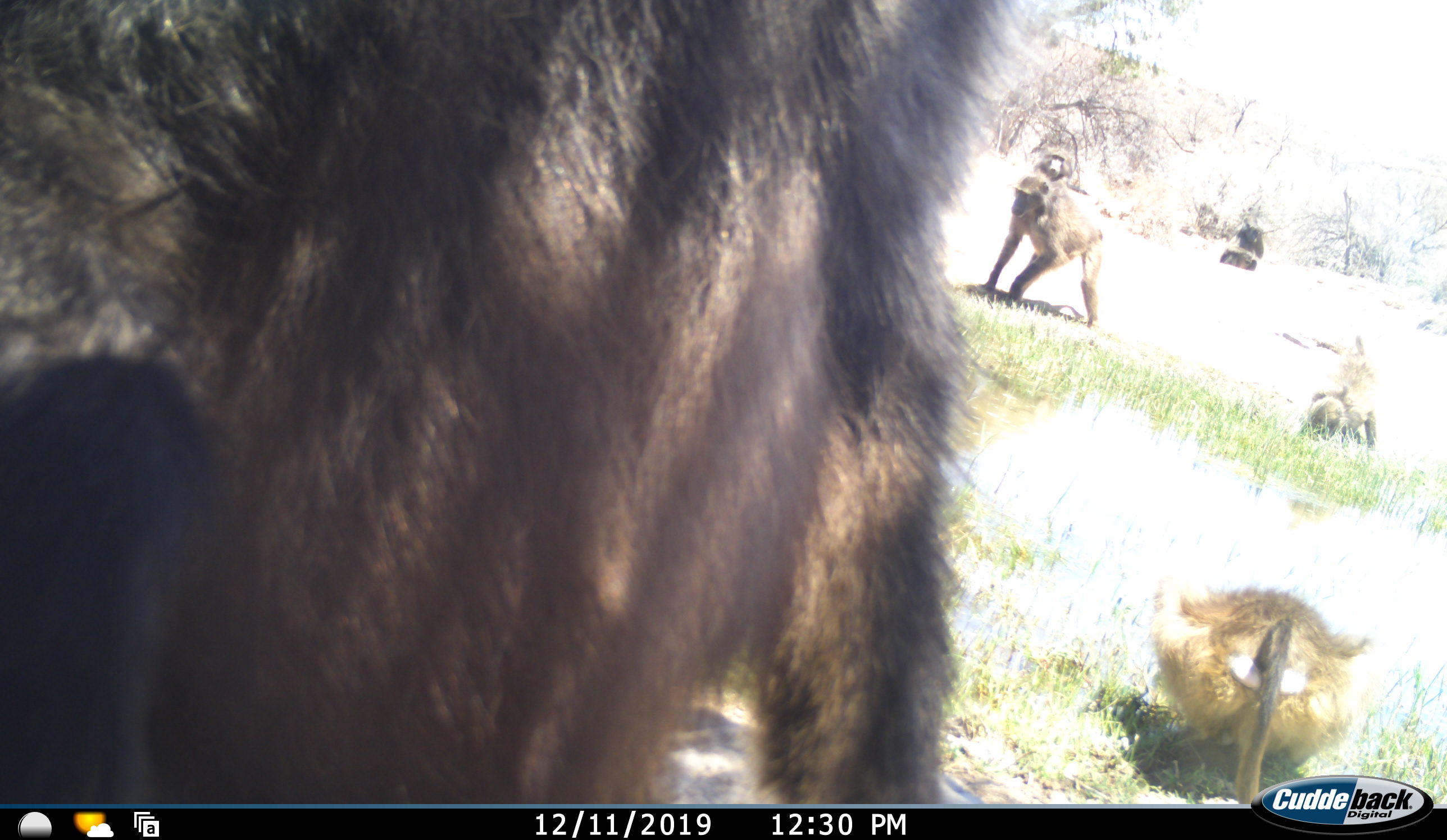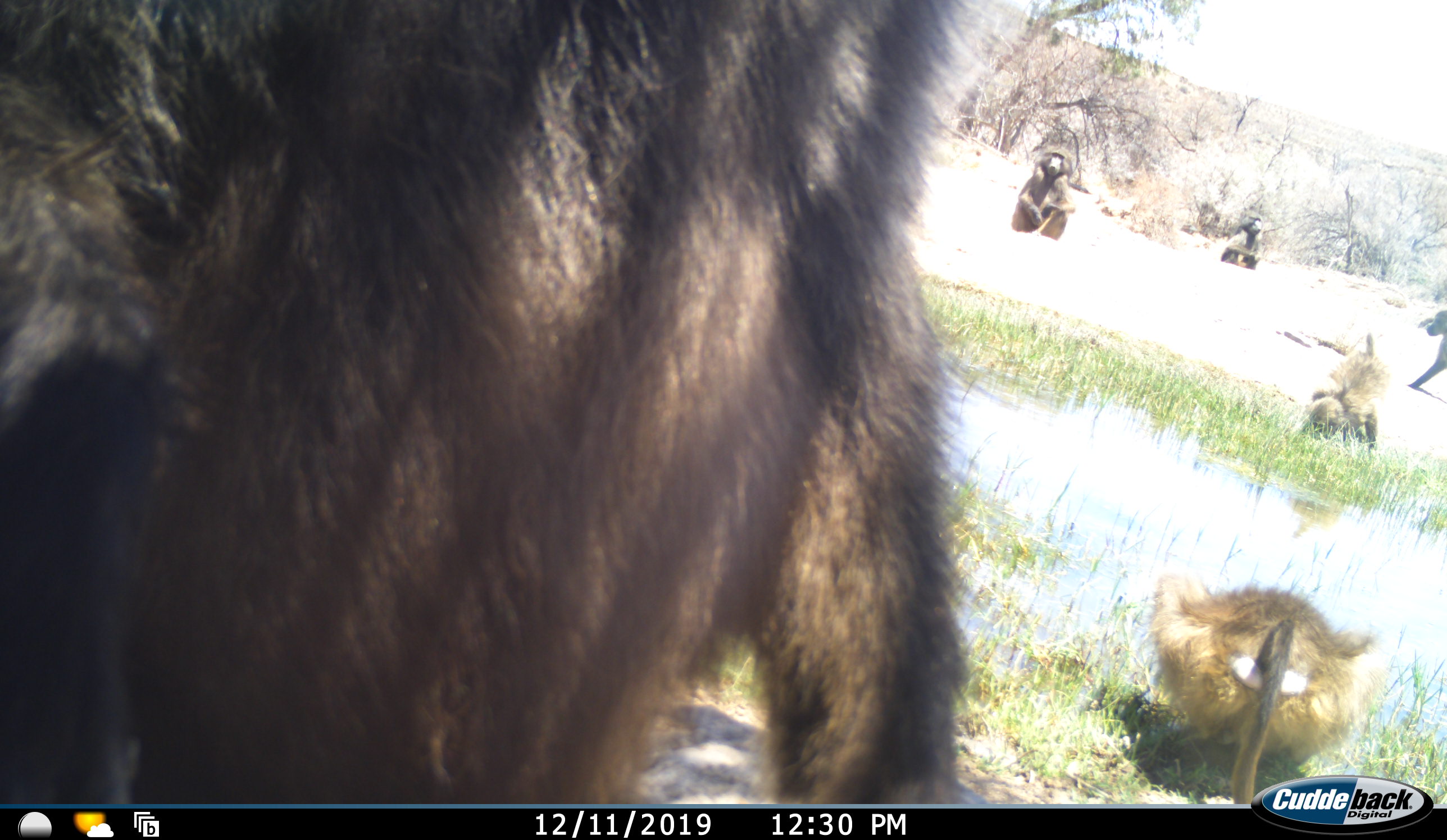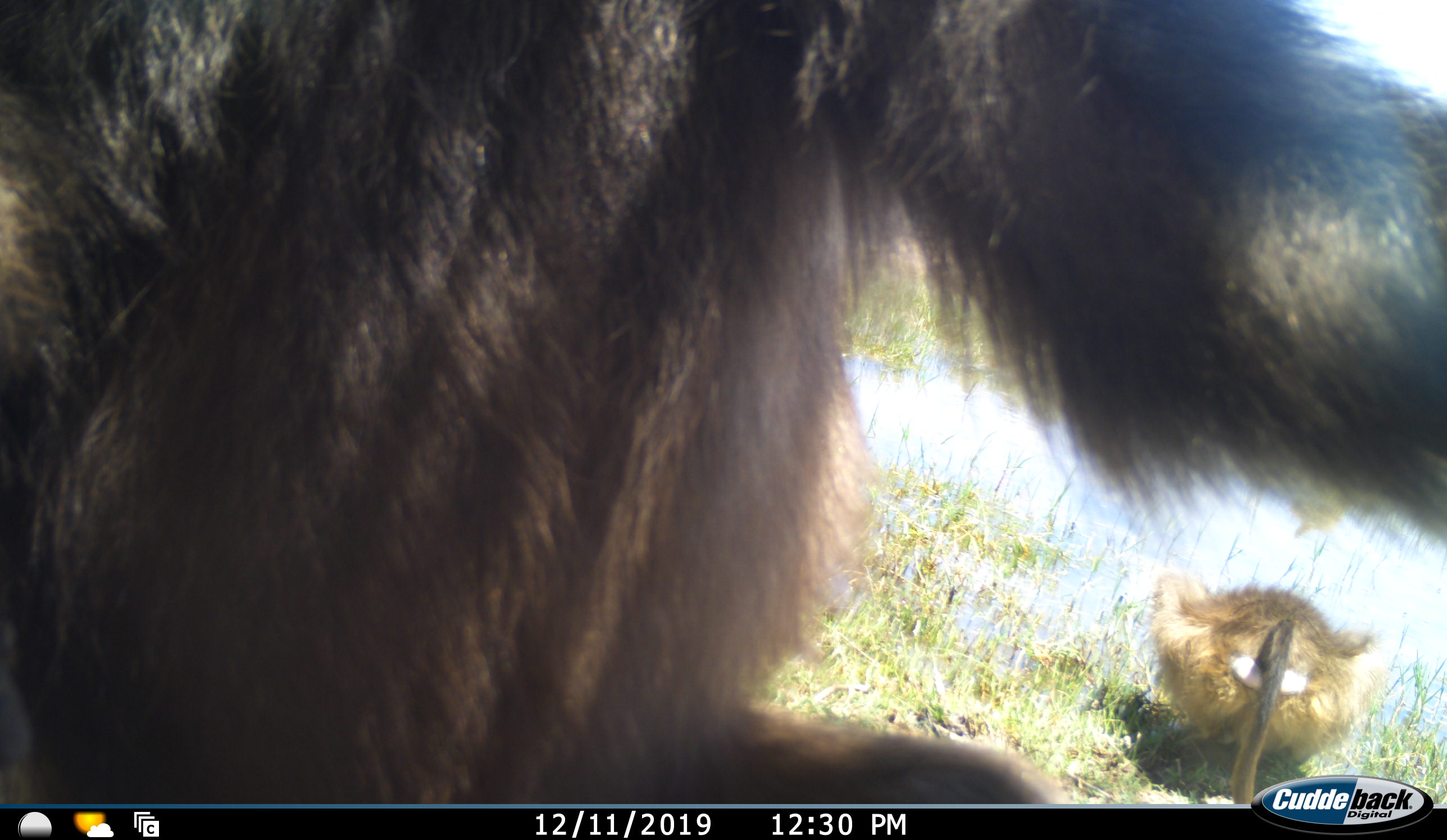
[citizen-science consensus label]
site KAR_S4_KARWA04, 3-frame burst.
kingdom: Animalia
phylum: Chordata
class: Mammalia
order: Primates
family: Cercopithecidae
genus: Papio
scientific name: Papio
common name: baboon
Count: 6.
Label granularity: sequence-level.